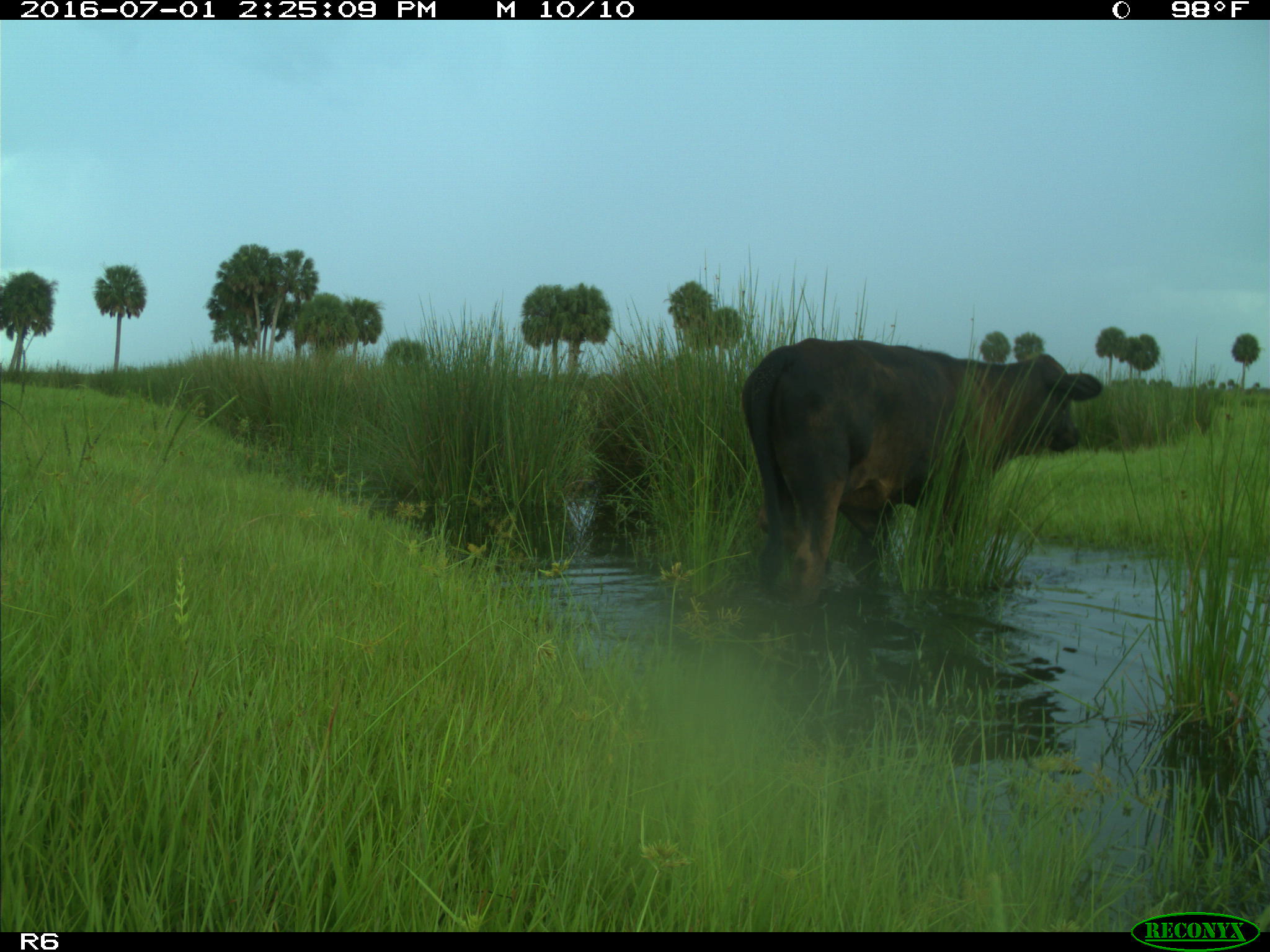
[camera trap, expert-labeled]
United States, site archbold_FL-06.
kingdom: Animalia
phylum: Chordata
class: Mammalia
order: Artiodactyla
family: Bovidae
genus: Bos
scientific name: Bos taurus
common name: domestic cow